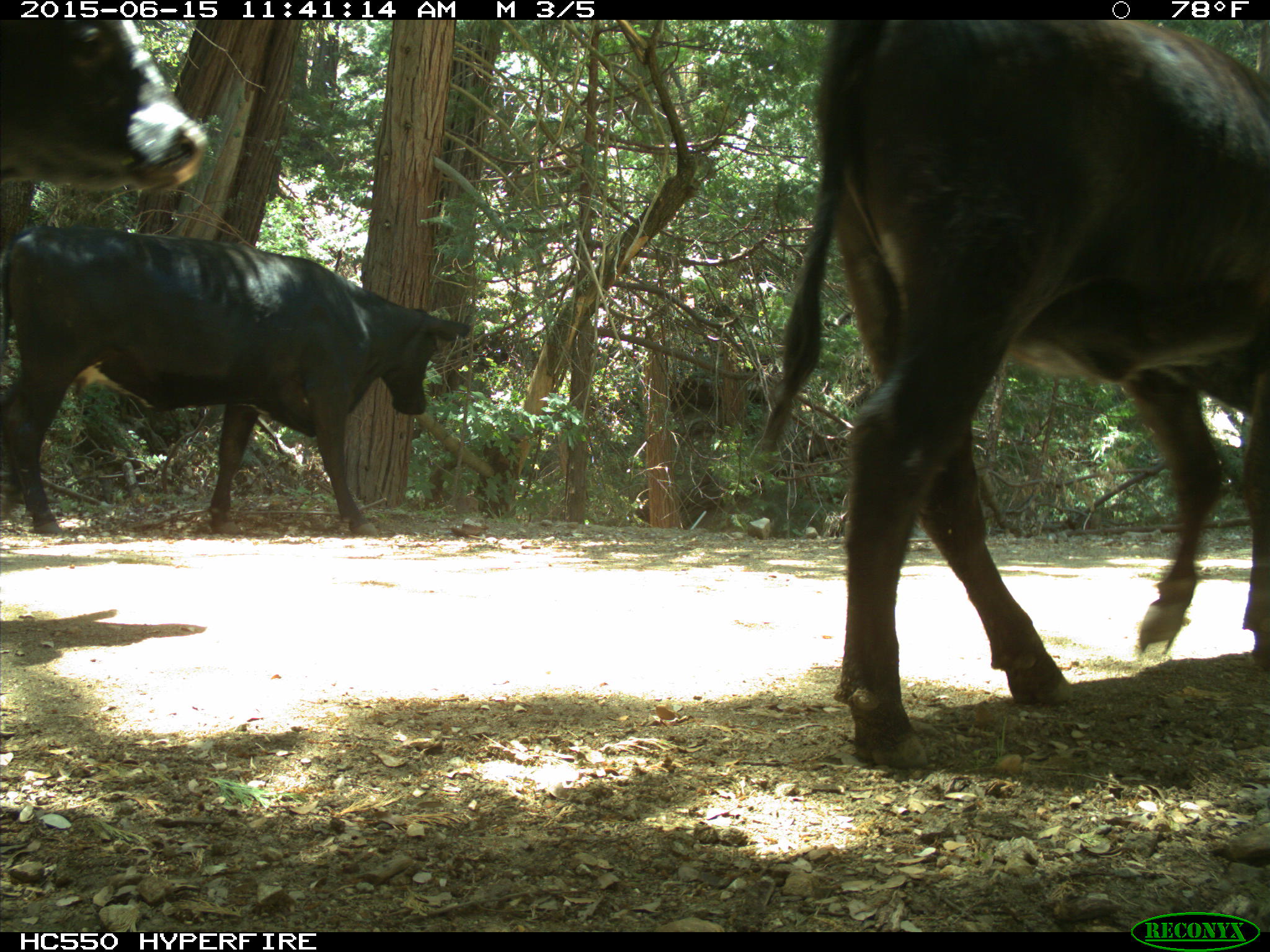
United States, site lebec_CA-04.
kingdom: Animalia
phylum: Chordata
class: Mammalia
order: Artiodactyla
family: Bovidae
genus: Bos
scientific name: Bos taurus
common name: domestic cow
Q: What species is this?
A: Bos taurus (domestic cow).